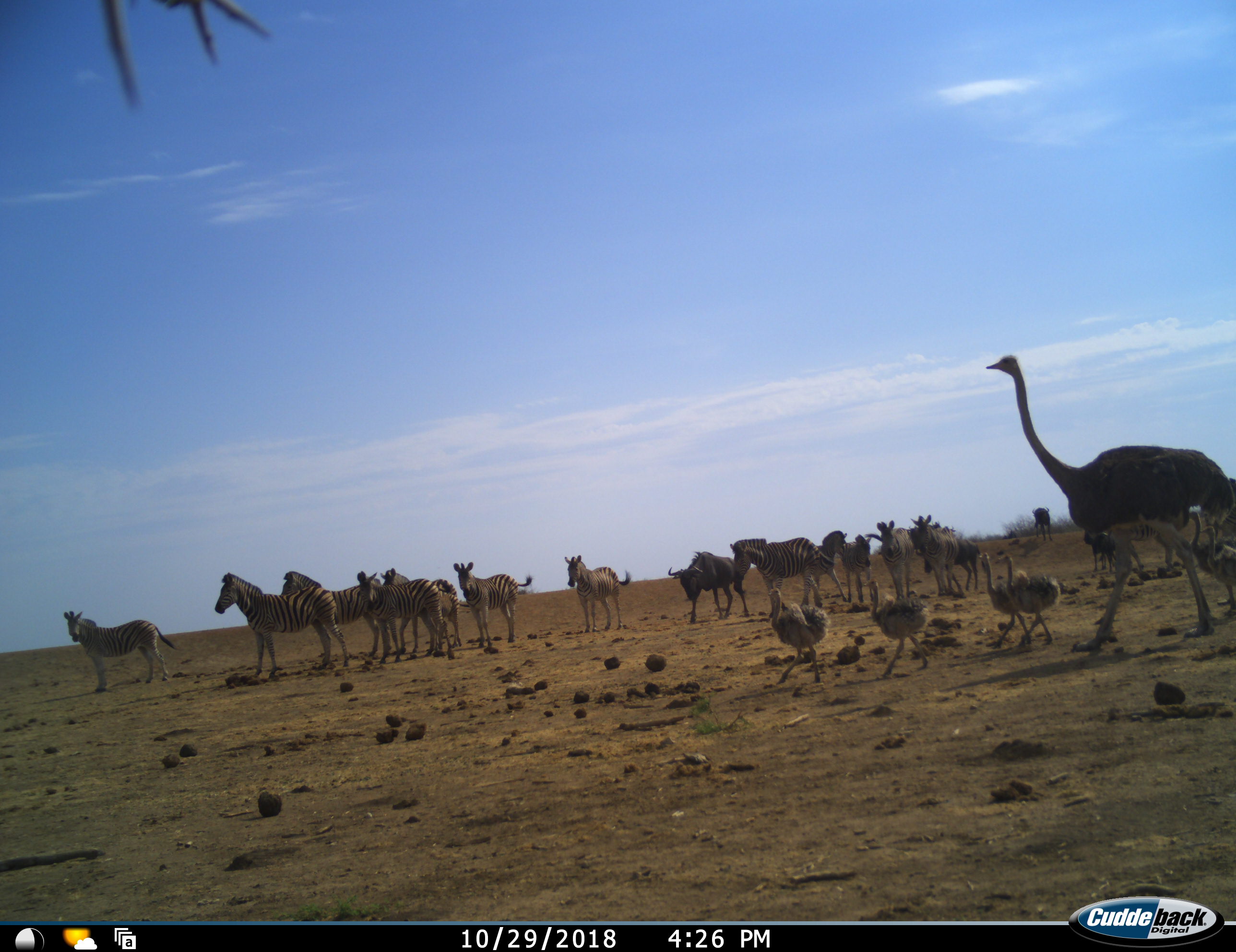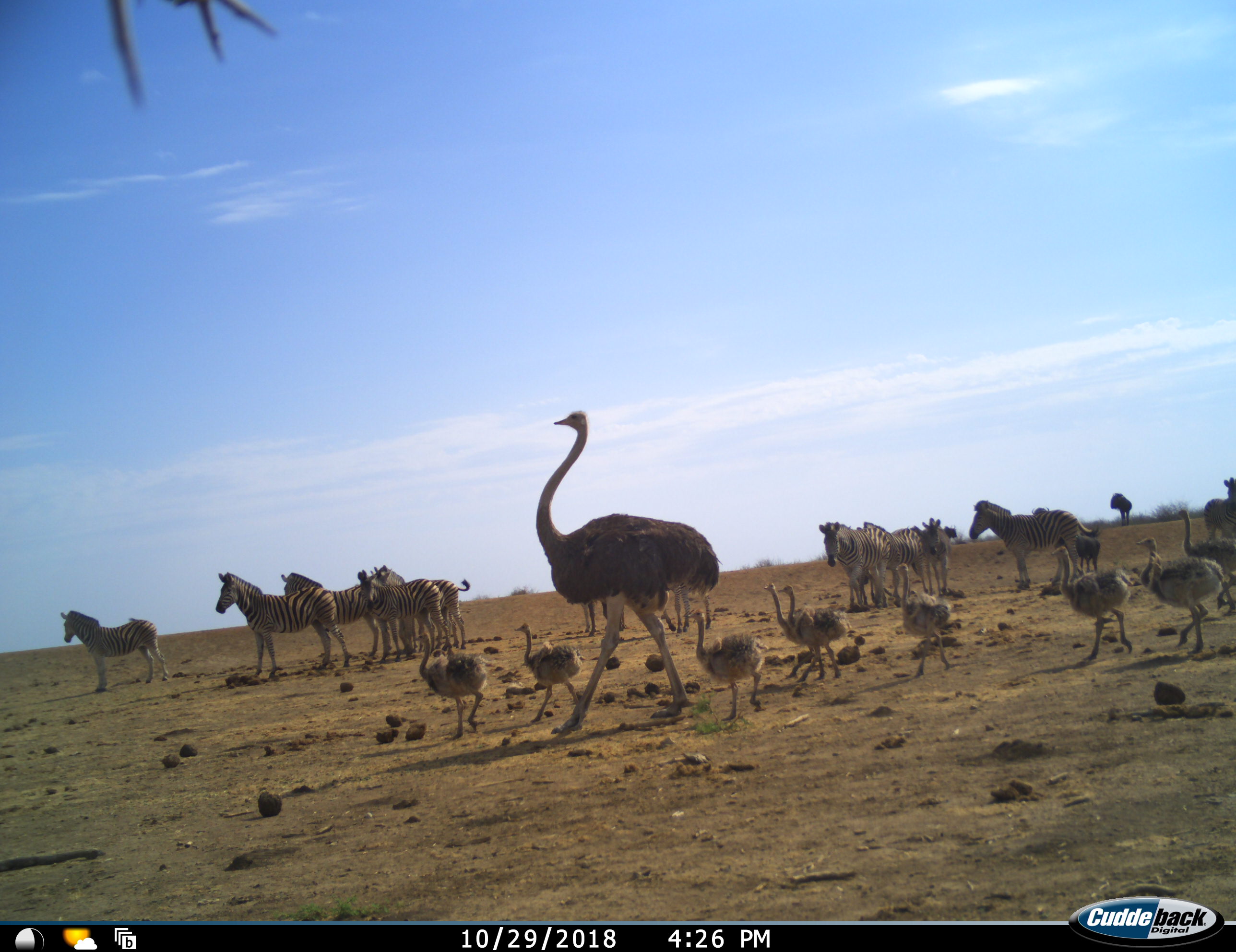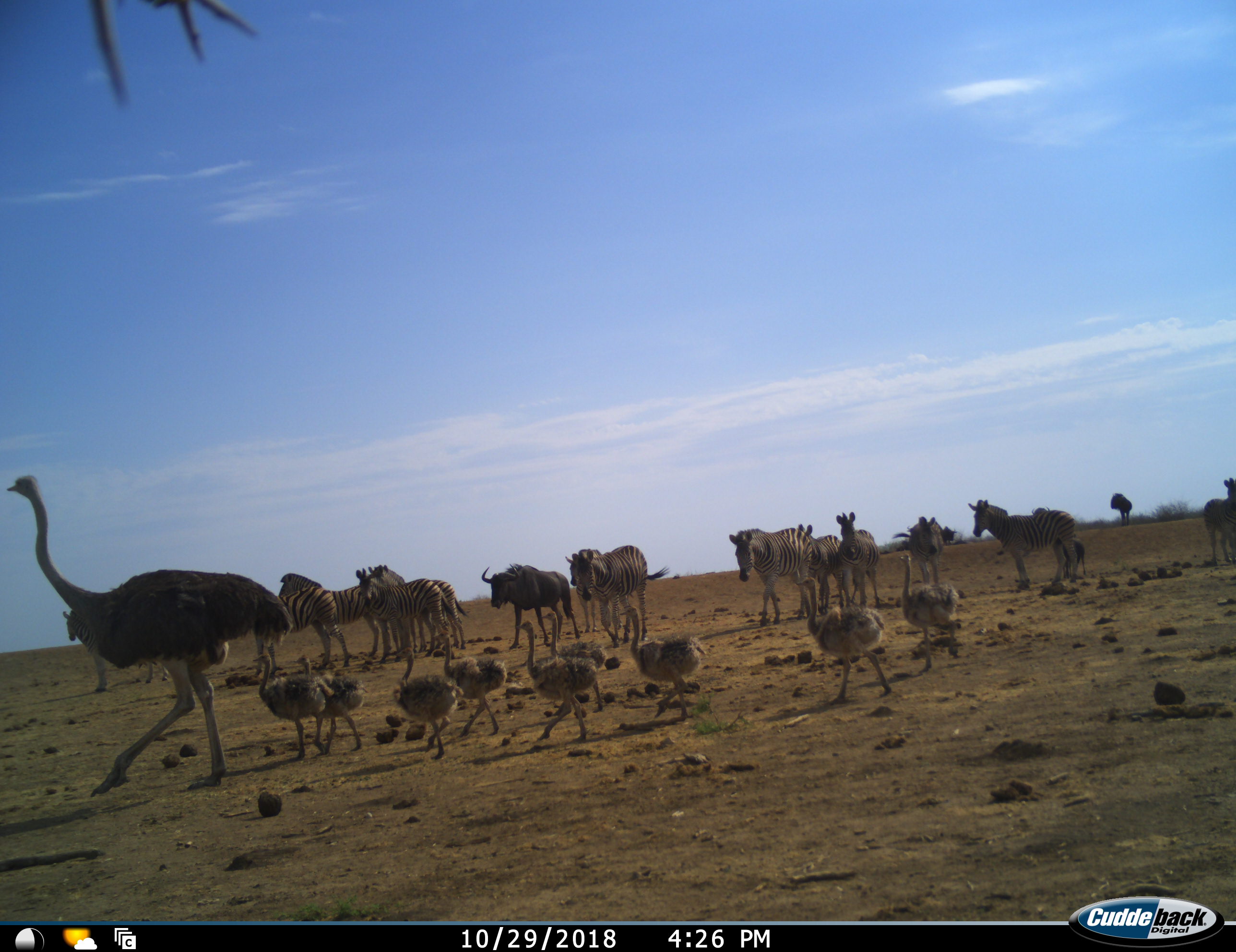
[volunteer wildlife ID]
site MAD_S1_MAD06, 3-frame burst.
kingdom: Animalia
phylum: Chordata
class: Aves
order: Struthioniformes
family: Struthionidae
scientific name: Struthionidae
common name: ostrich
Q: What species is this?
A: Ostrich (Struthionidae).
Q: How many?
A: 10.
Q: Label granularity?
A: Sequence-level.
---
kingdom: Animalia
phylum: Chordata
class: Mammalia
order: Artiodactyla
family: Bovidae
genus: Connochaetes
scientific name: Connochaetes taurinus taurinus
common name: blue wildebeest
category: wildebeestblue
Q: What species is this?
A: Wildebeestblue (blue wildebeest) (Connochaetes taurinus taurinus).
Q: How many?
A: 3.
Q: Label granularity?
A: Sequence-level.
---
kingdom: Animalia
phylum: Chordata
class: Mammalia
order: Perissodactyla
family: Equidae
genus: Equus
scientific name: Equus quagga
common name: plains zebra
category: zebraplains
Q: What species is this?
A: Zebraplains (plains zebra) (Equus quagga).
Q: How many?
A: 11-50.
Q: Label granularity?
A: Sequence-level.